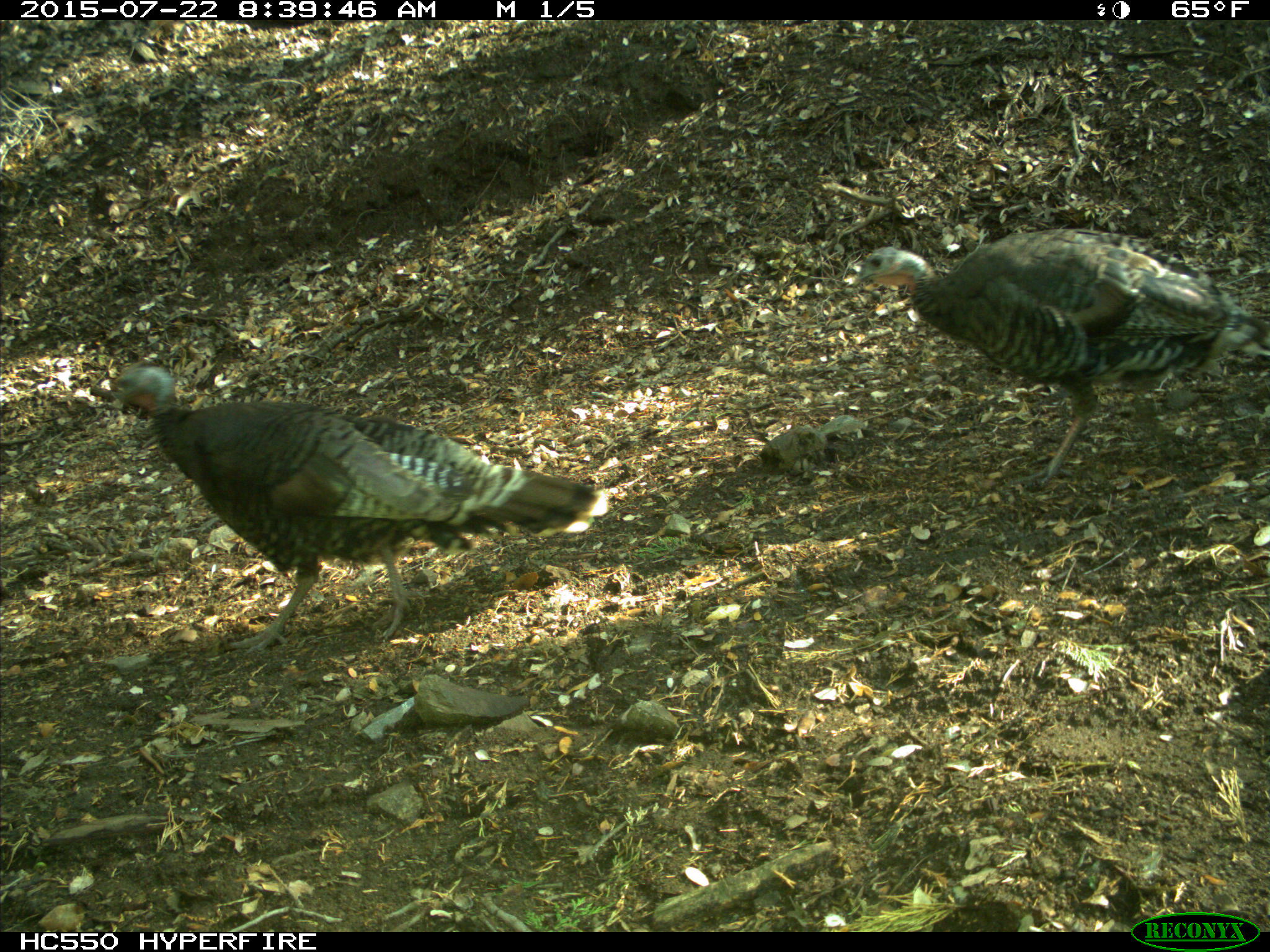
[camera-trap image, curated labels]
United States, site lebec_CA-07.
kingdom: Animalia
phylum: Chordata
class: Aves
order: Galliformes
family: Phasianidae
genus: Meleagris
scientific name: Meleagris gallopavo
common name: wild turkey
Meleagris gallopavo (wild turkey).